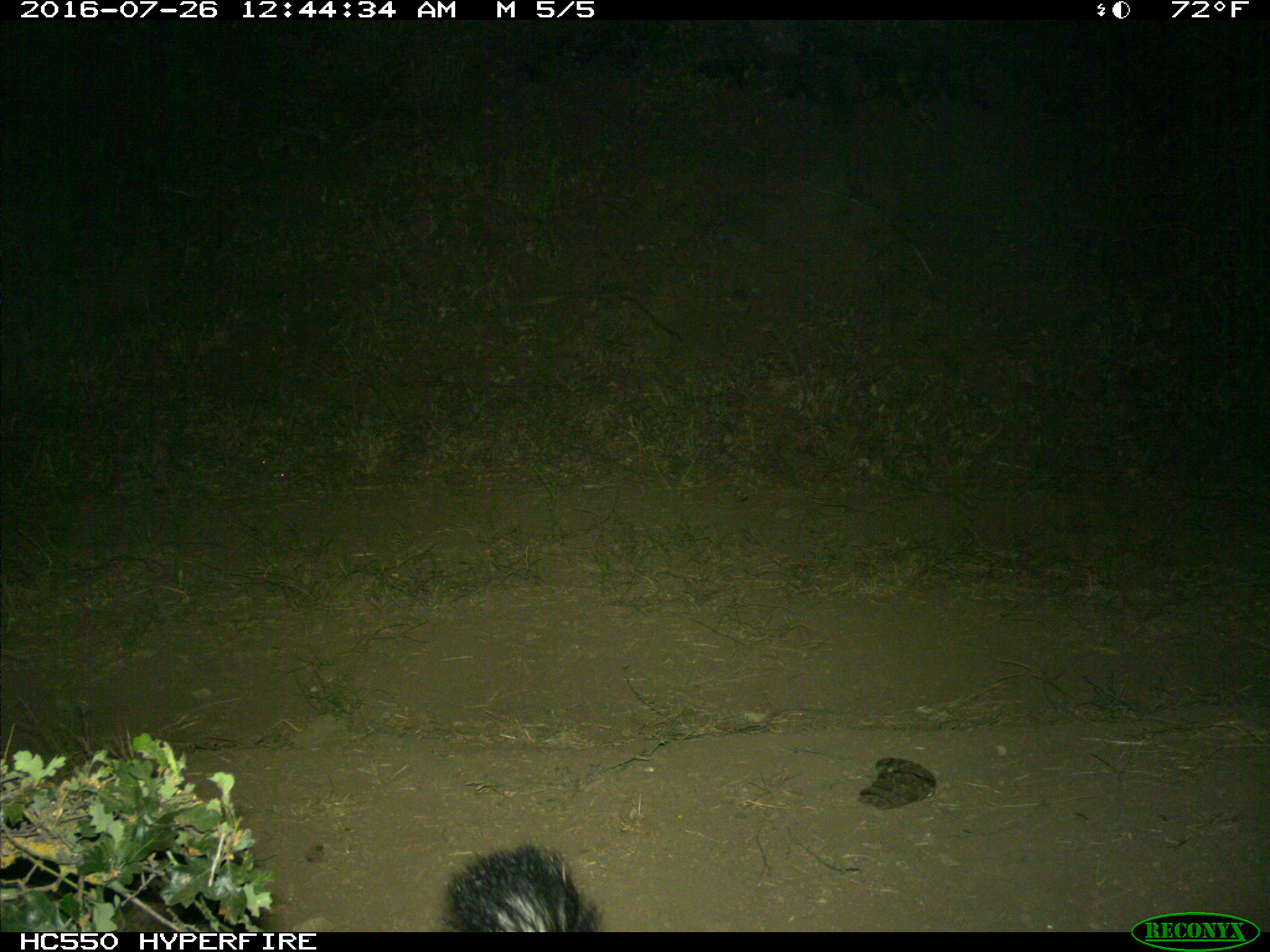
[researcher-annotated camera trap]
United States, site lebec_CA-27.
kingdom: Animalia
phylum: Chordata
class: Mammalia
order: Carnivora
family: Mephitidae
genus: Mephitis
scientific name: Mephitis mephitis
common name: striped skunk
Mephitis mephitis (striped skunk).